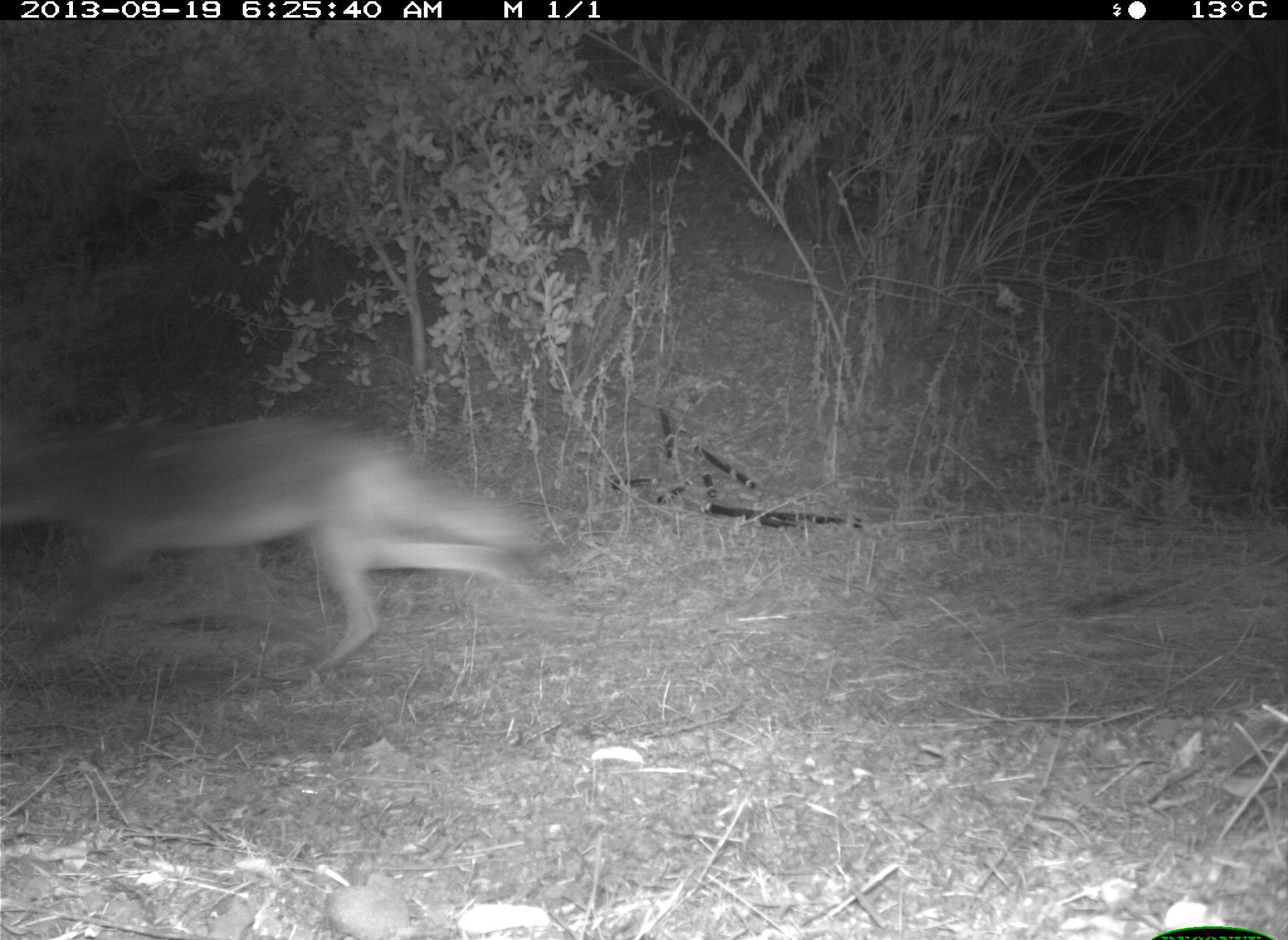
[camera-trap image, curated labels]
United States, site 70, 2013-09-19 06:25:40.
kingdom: Animalia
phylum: Chordata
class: Mammalia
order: Carnivora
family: Canidae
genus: Canis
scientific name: Canis latrans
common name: coyote